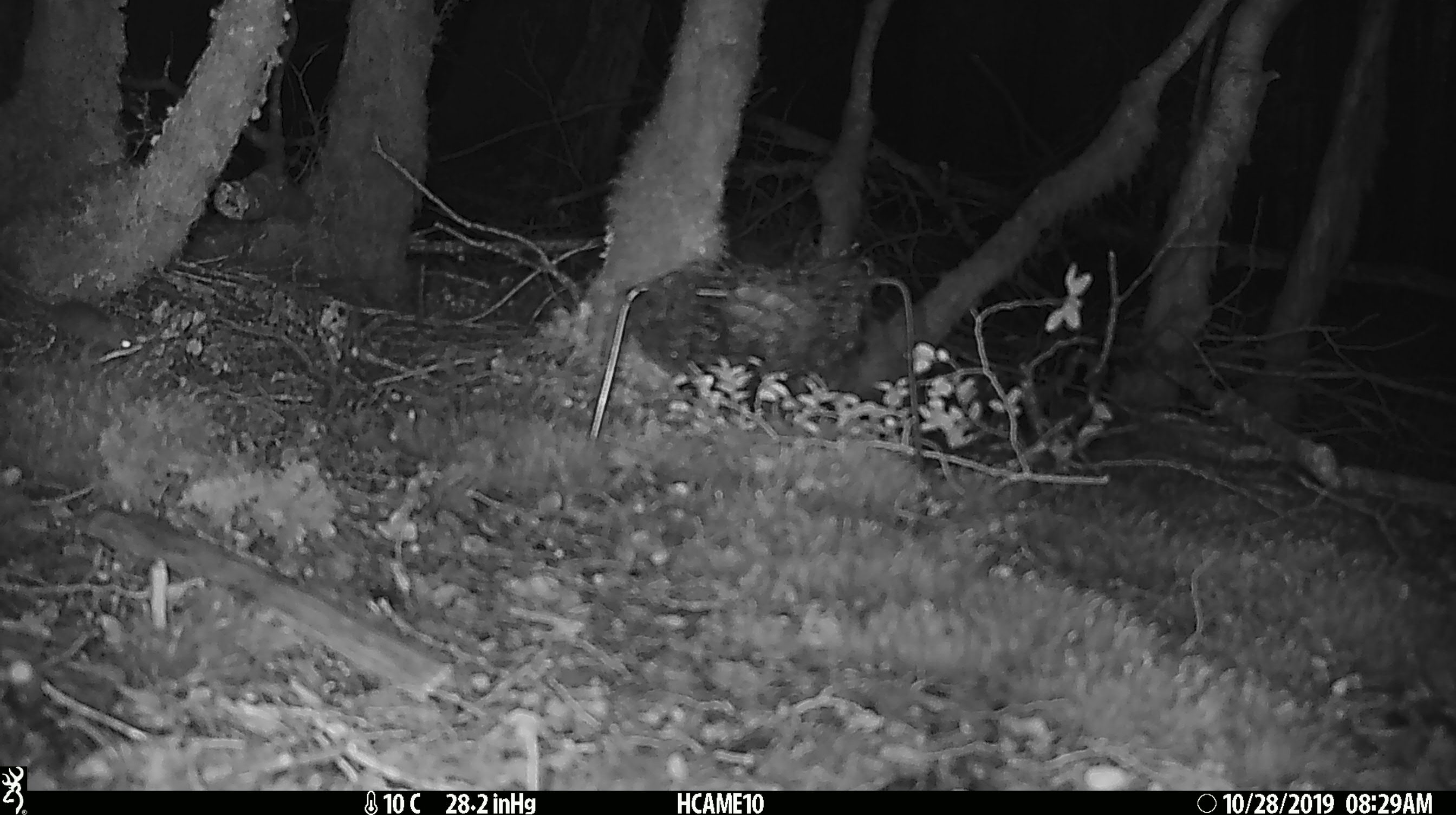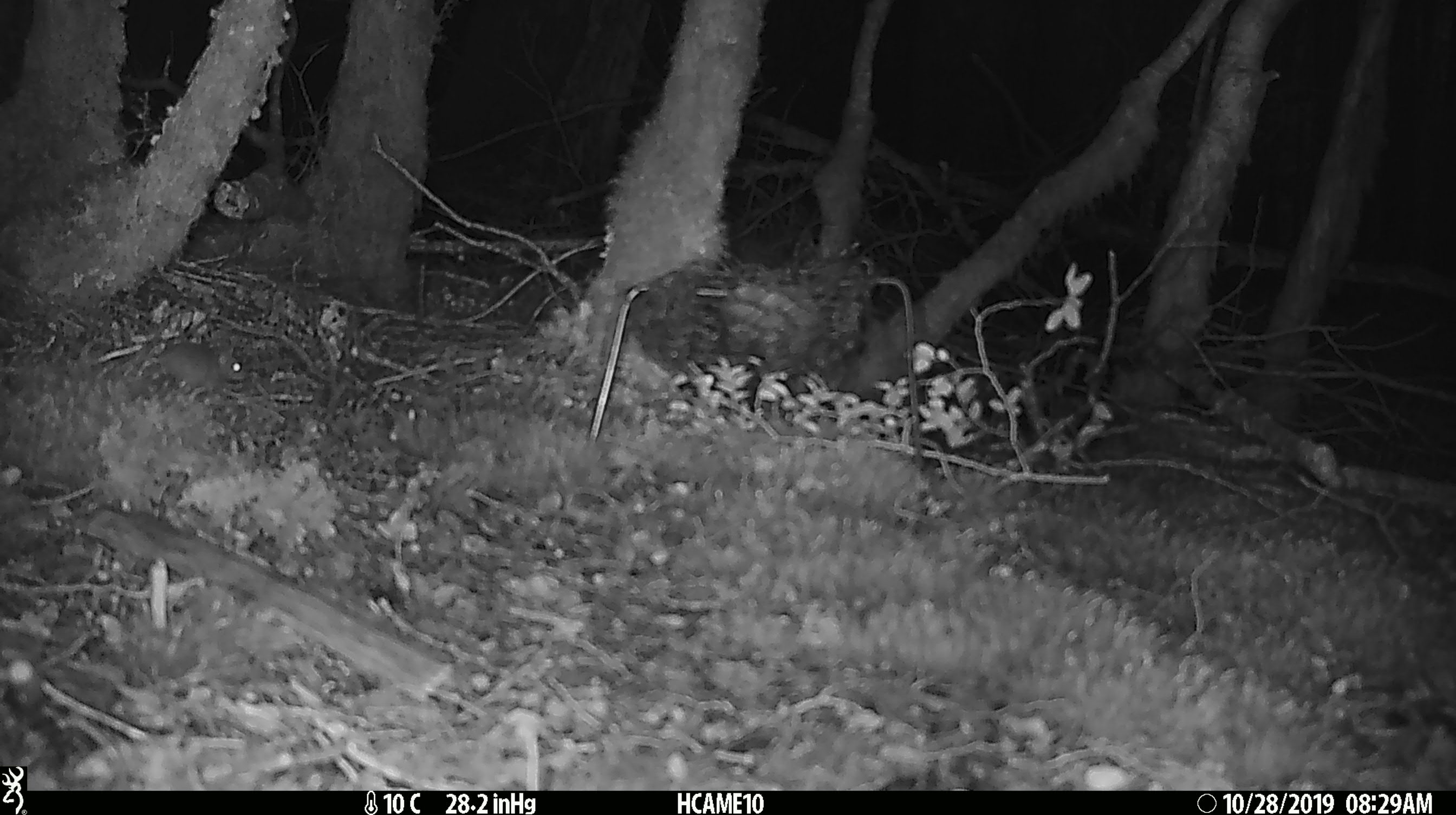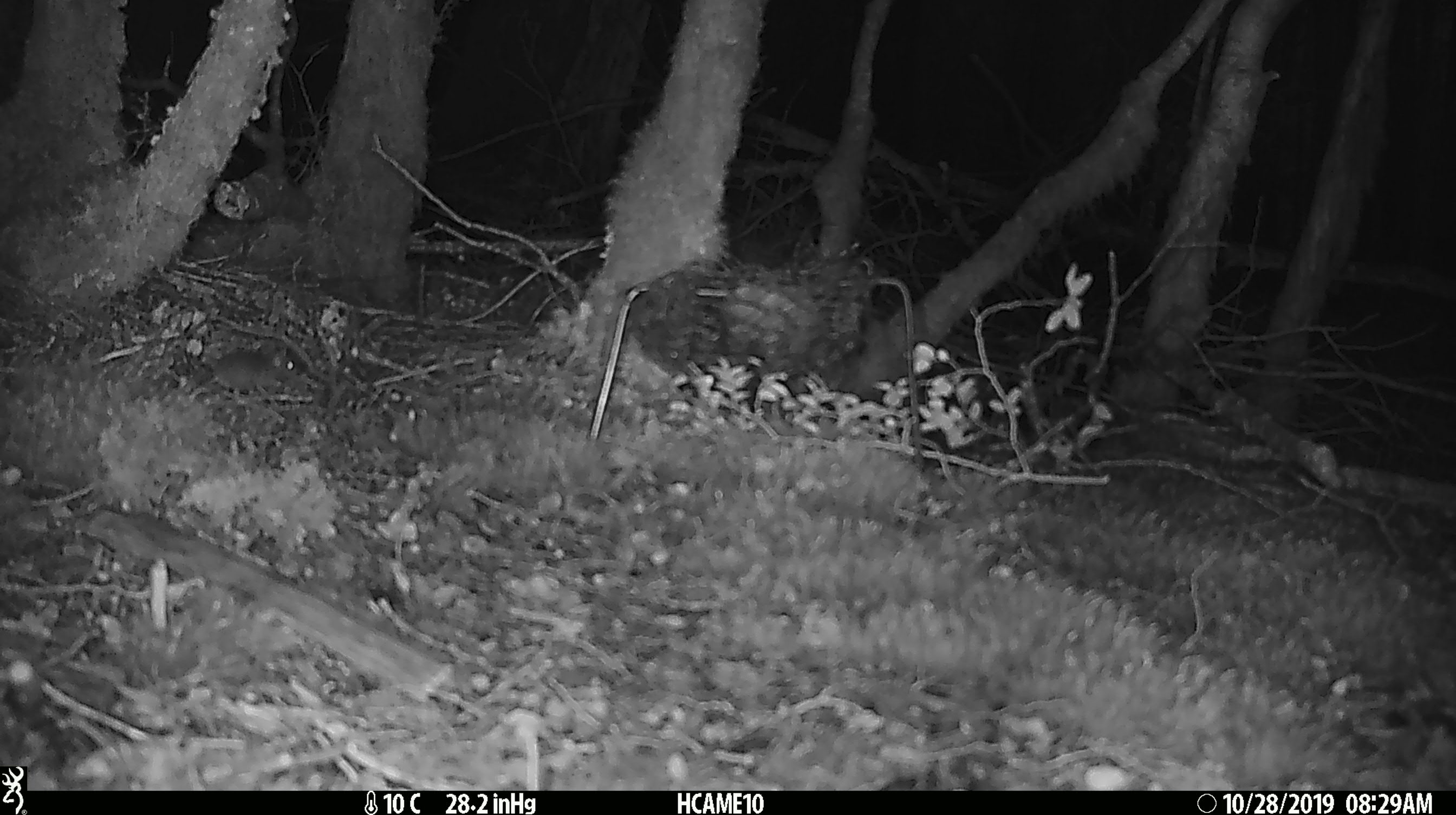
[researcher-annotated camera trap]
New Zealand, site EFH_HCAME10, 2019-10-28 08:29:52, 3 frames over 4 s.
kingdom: Animalia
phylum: Chordata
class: Mammalia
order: Rodentia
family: Muridae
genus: Mus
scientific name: Mus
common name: mouse